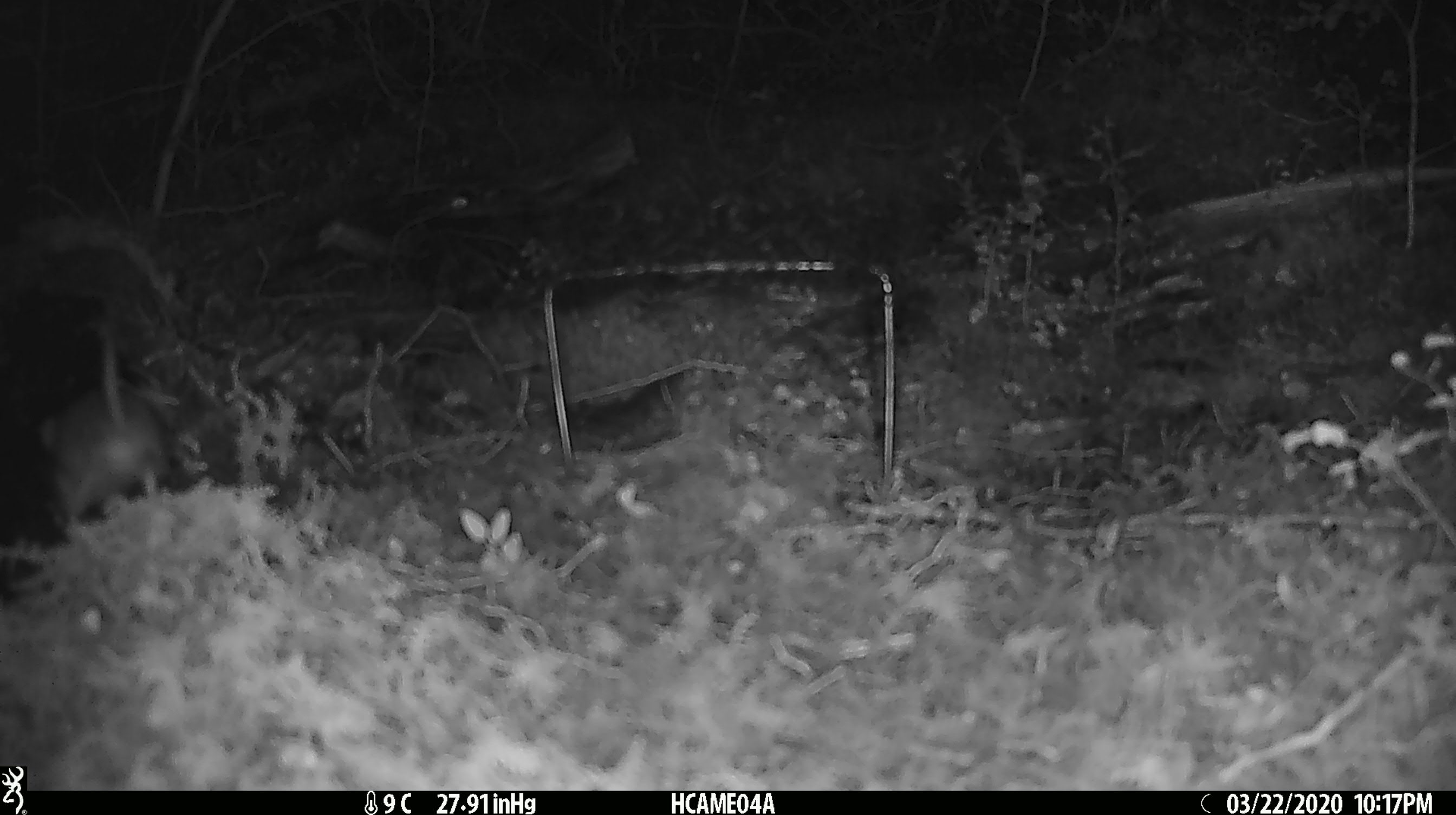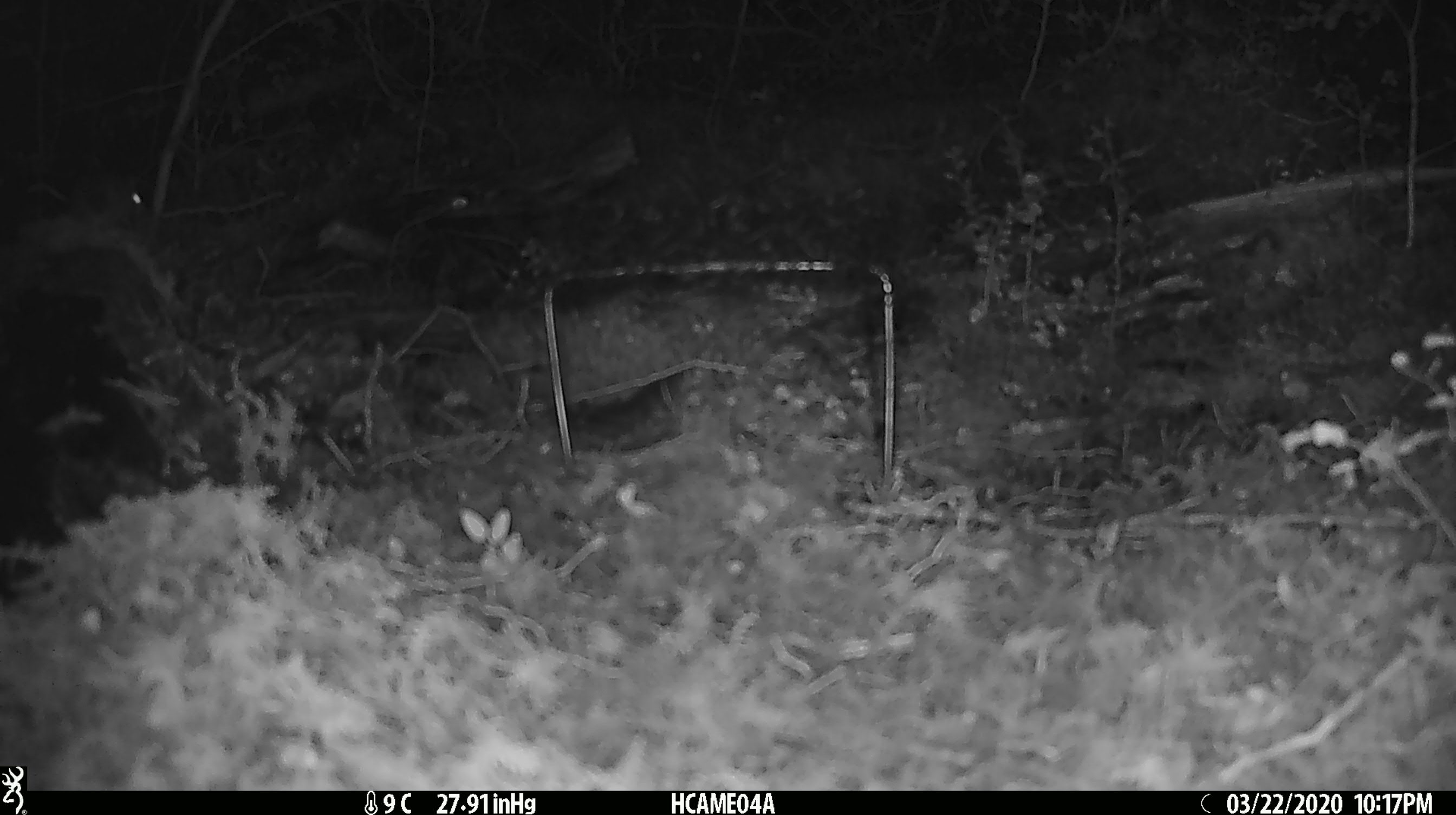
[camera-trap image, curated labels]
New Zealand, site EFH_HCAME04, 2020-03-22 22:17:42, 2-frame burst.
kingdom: Animalia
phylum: Chordata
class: Mammalia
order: Rodentia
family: Muridae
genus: Mus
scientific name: Mus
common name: mouse